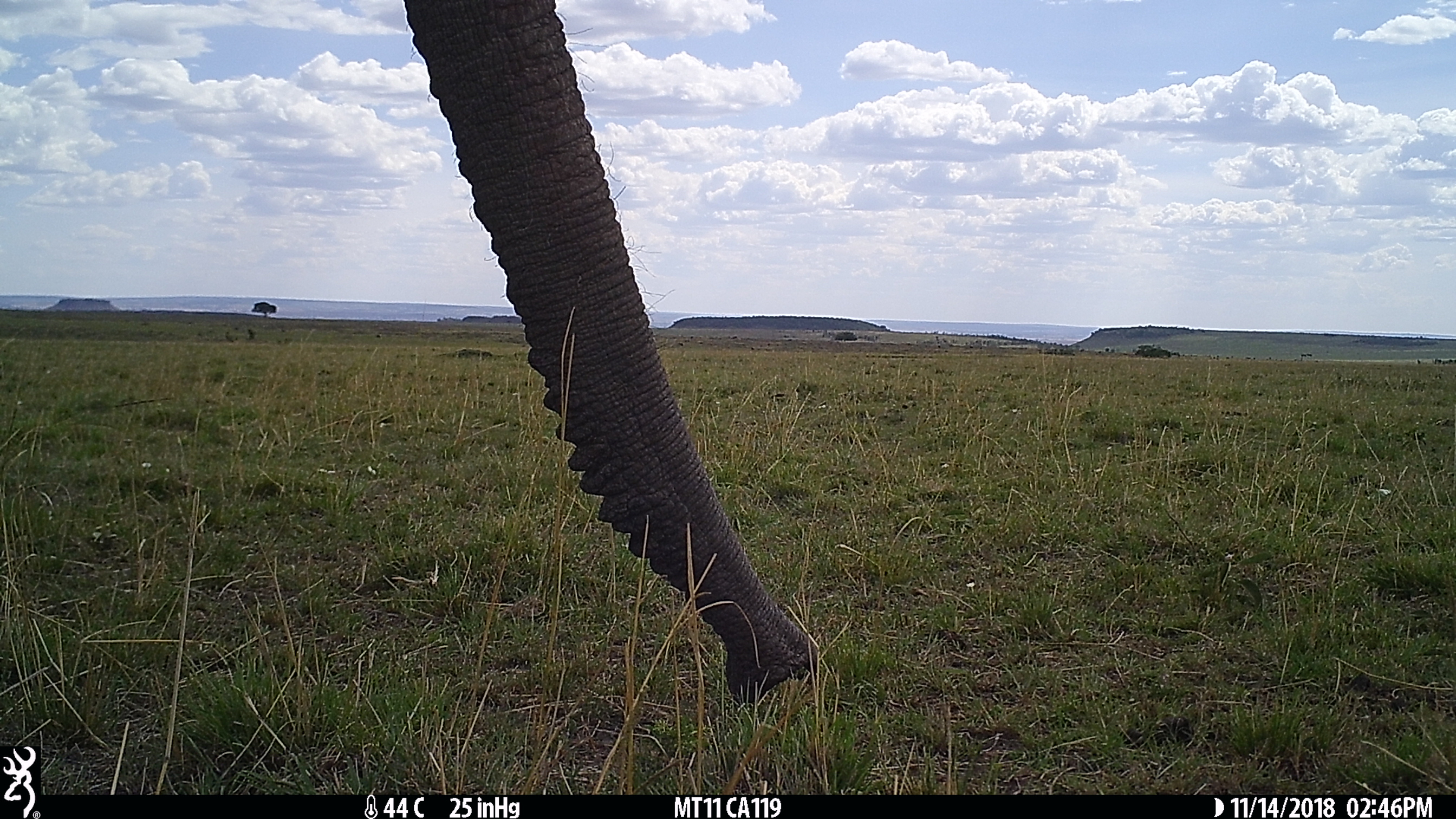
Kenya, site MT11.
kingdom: Animalia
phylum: Chordata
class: Mammalia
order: Proboscidea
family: Elephantidae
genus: Loxodonta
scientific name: Loxodonta africana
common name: elephant